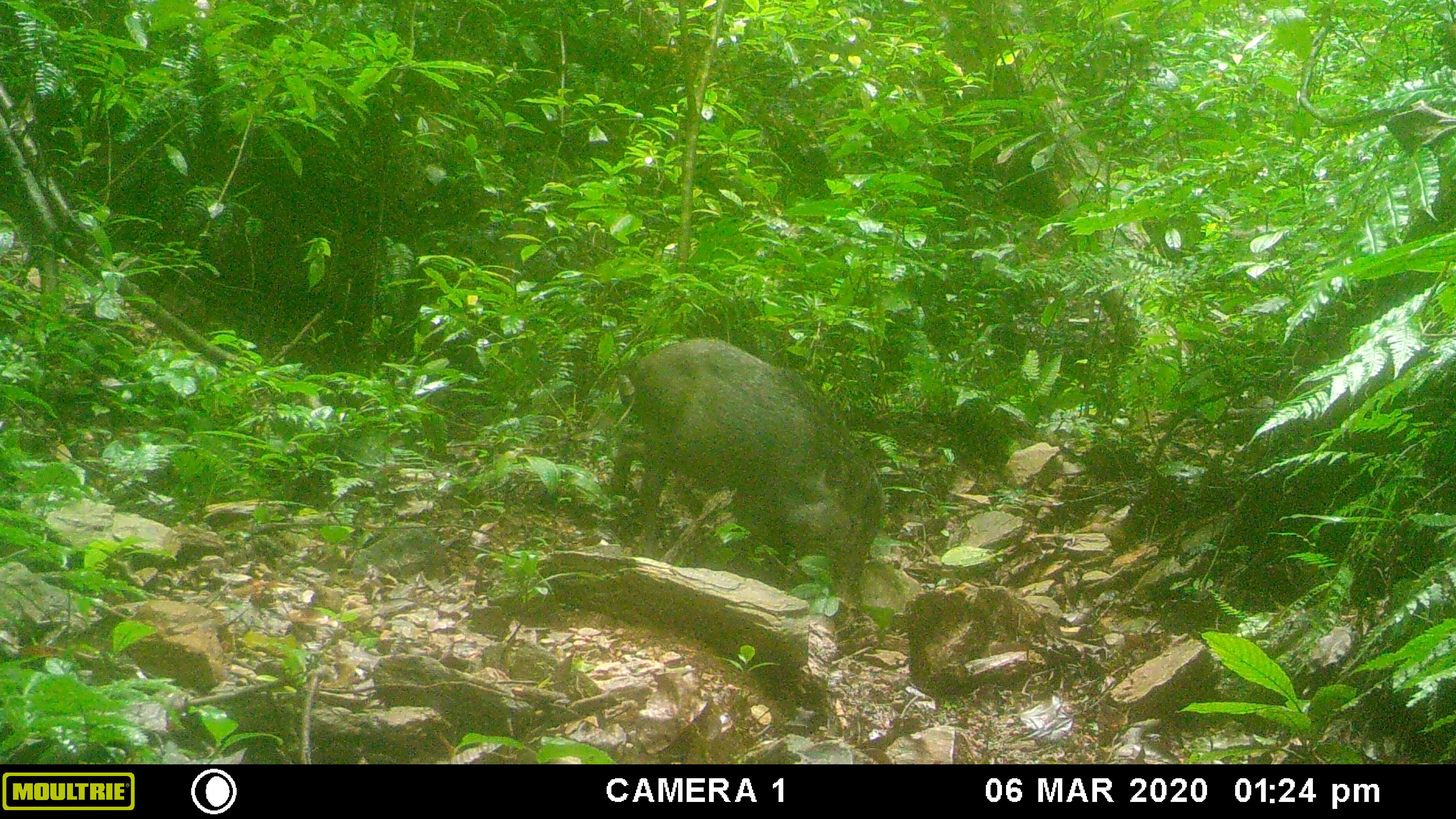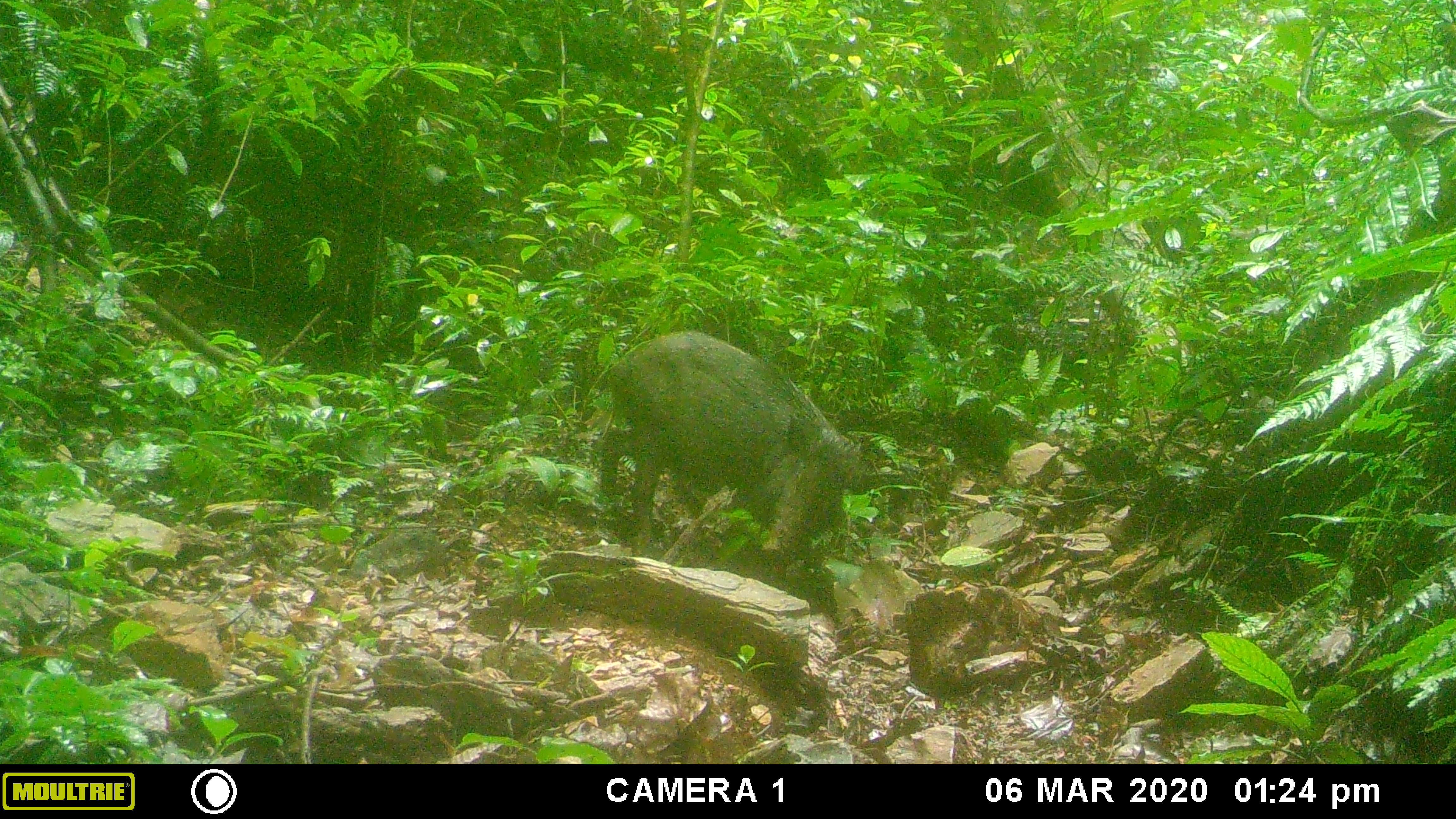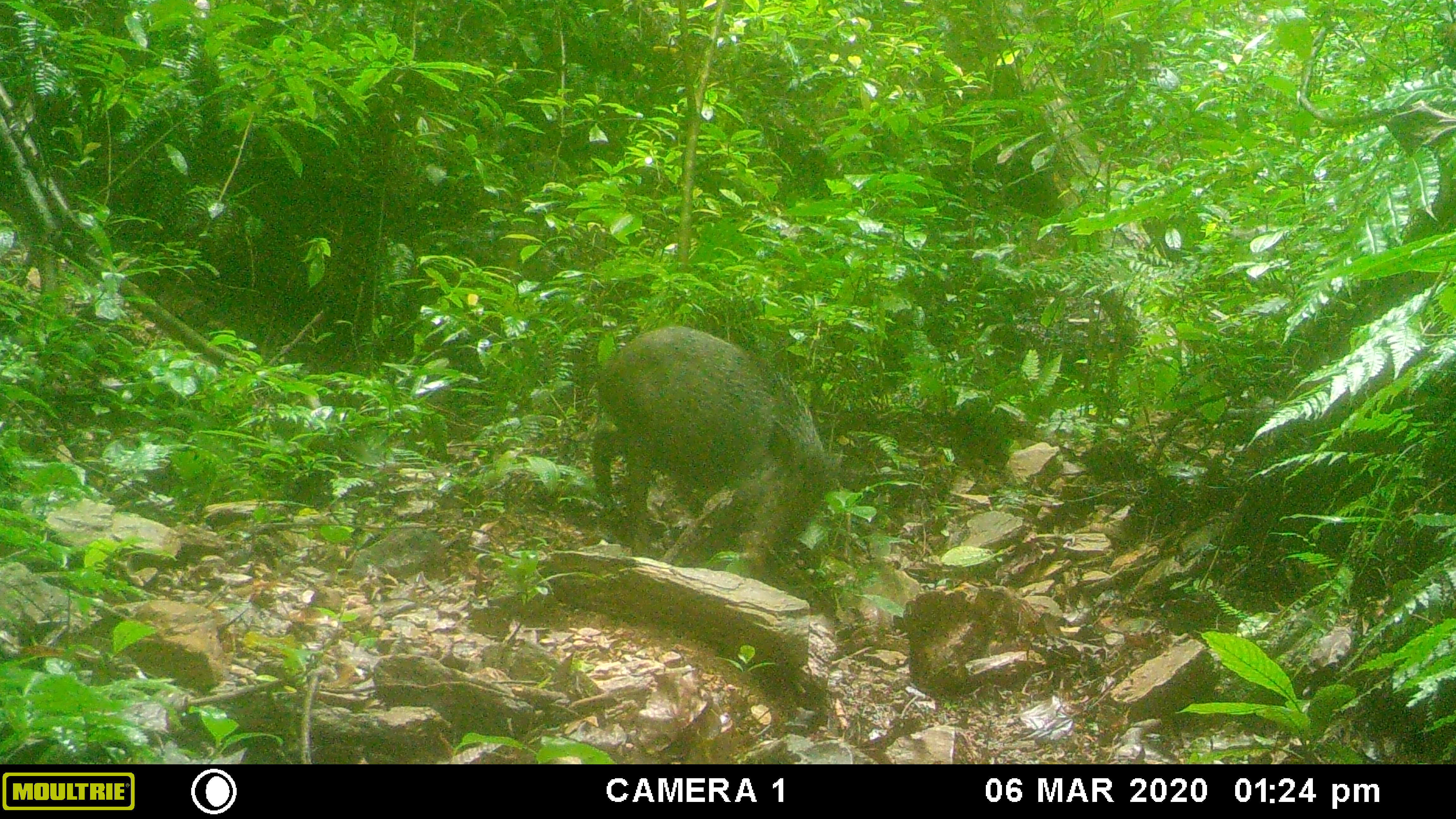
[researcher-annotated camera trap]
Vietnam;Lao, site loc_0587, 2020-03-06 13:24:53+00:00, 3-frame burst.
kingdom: Animalia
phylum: Chordata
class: Mammalia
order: Artiodactyla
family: Suidae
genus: Sus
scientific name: Sus scrofa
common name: eurasian wild pig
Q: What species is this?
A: Eurasian wild pig (Sus scrofa).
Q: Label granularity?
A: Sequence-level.